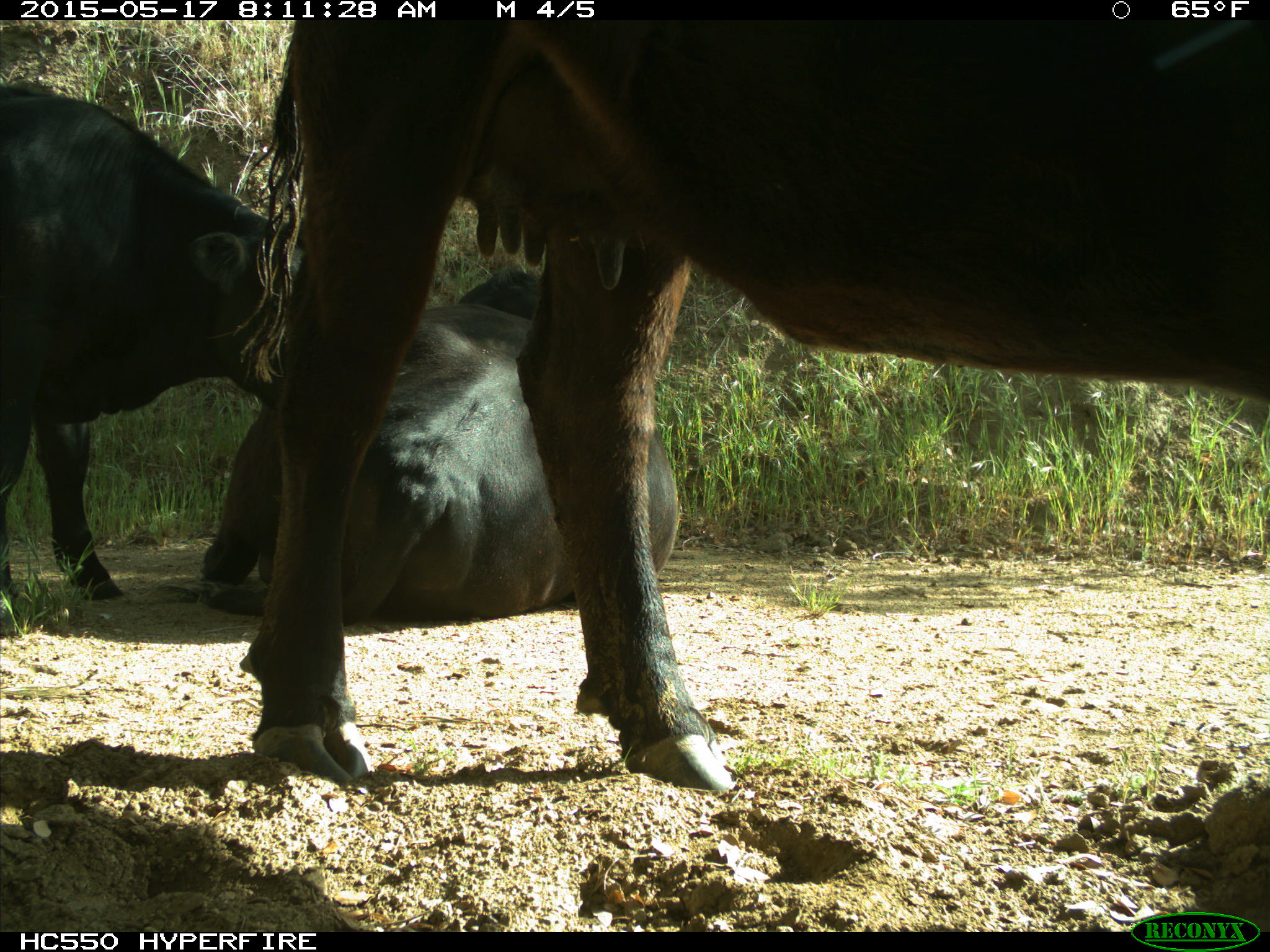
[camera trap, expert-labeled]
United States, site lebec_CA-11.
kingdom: Animalia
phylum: Chordata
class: Mammalia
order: Artiodactyla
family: Bovidae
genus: Bos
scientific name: Bos taurus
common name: domestic cow